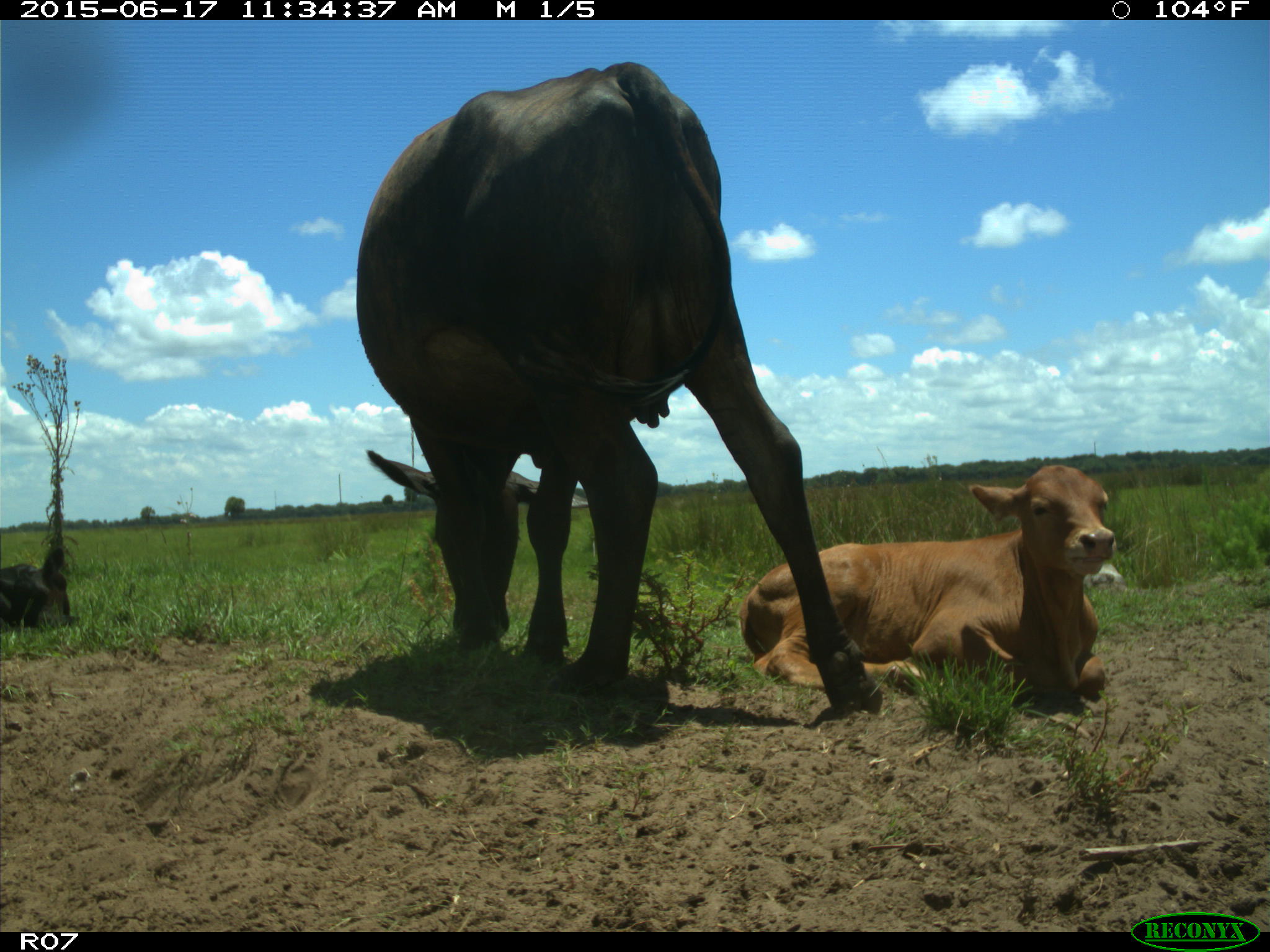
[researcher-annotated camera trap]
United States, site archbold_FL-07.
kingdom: Animalia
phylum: Chordata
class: Mammalia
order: Artiodactyla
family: Bovidae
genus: Bos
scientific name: Bos taurus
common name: domestic cow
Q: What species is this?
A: Bos taurus (domestic cow).